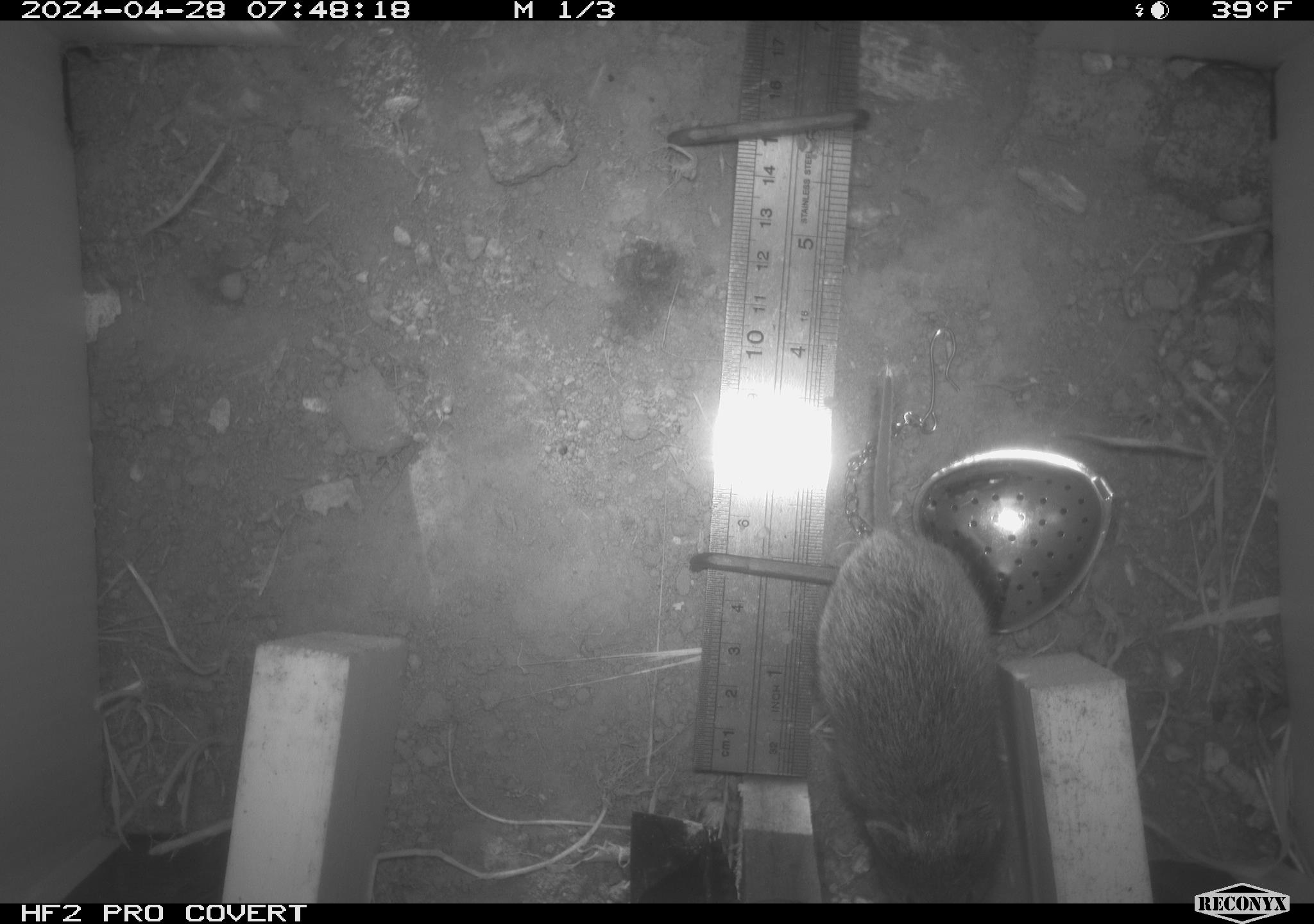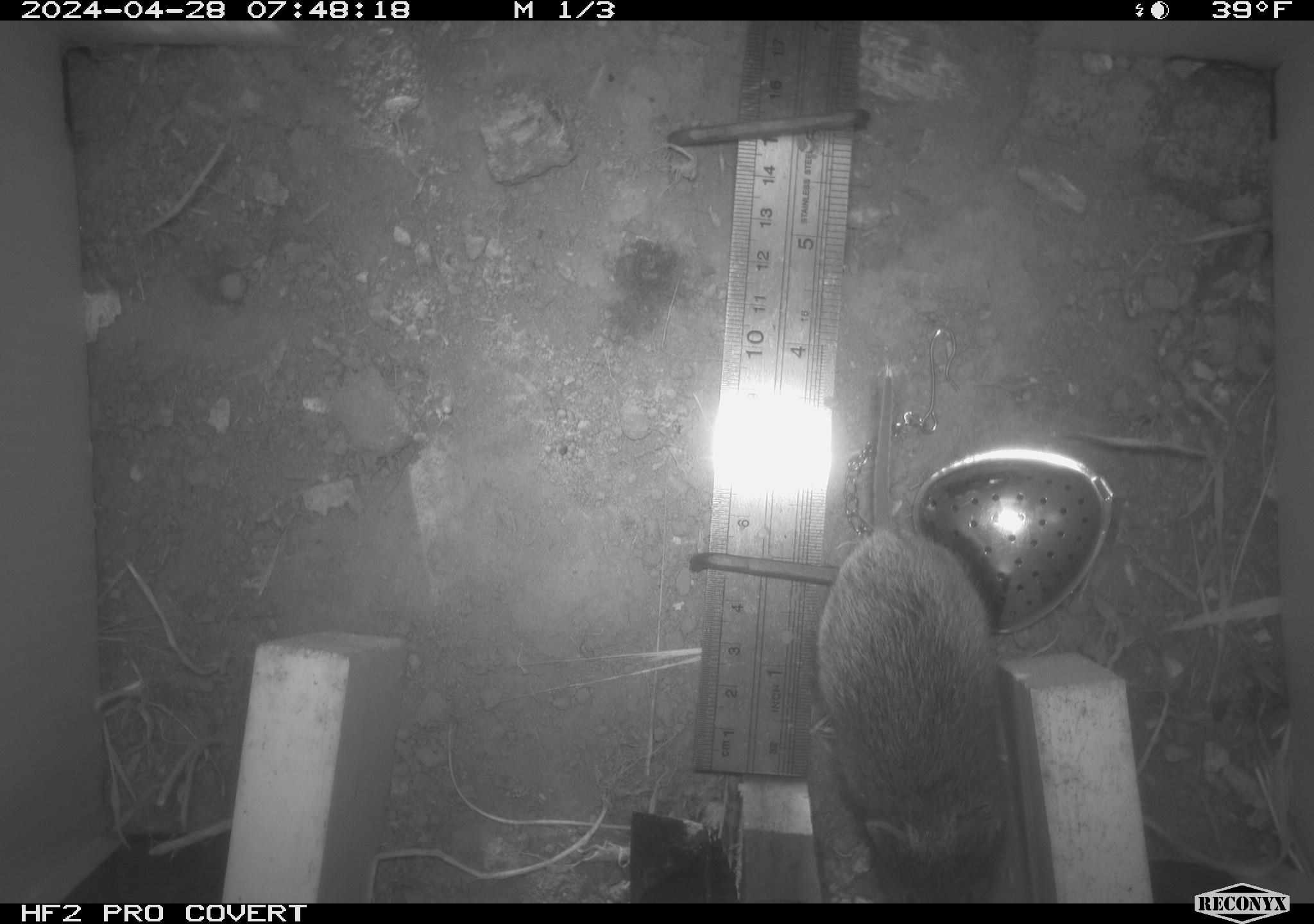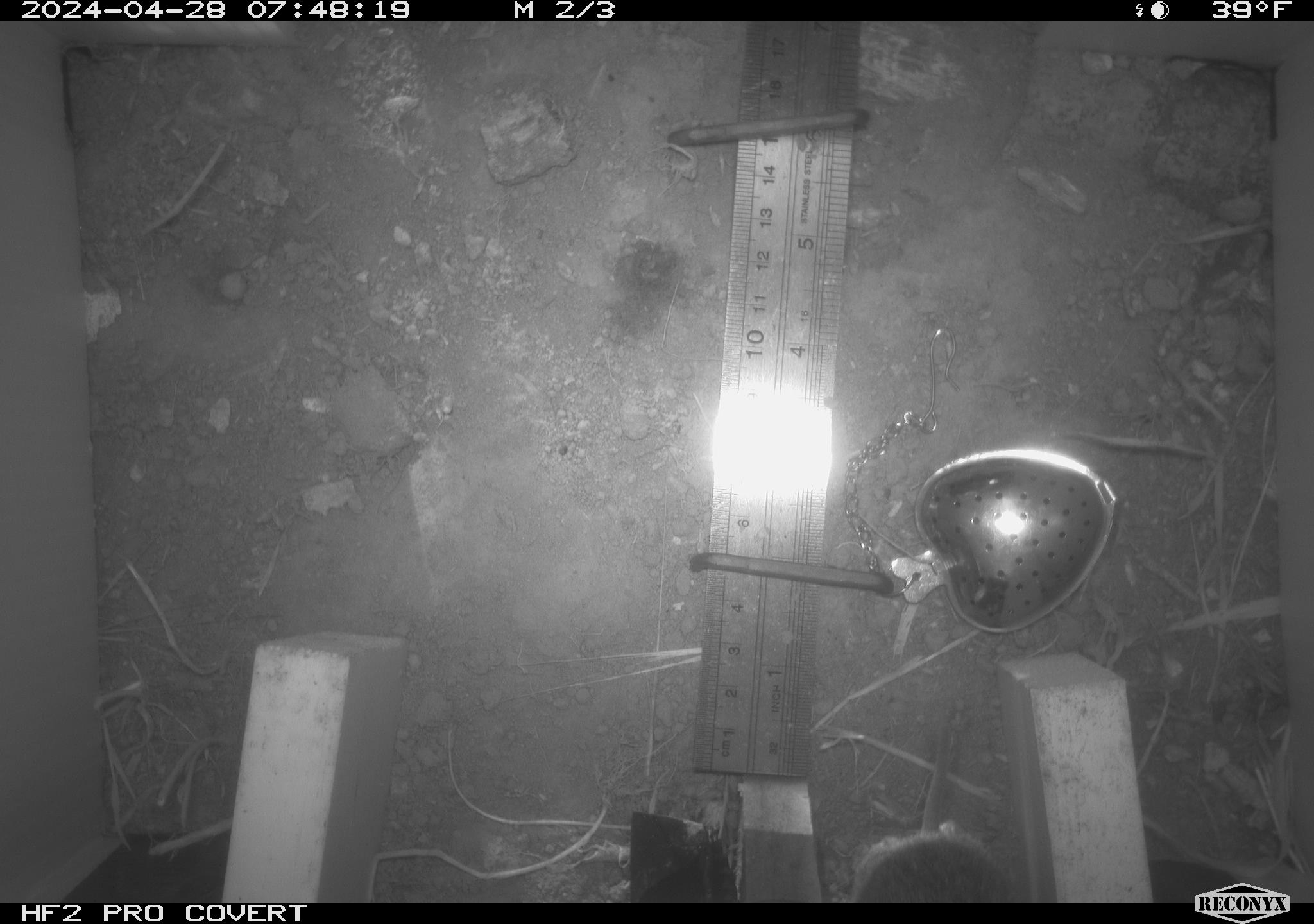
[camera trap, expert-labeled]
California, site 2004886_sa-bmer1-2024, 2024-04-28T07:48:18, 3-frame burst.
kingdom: Animalia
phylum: Chordata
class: Mammalia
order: Rodentia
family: Cricetidae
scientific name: Arvicolinae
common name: voles, lemmings, and muskrats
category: arvicolinae subfamily